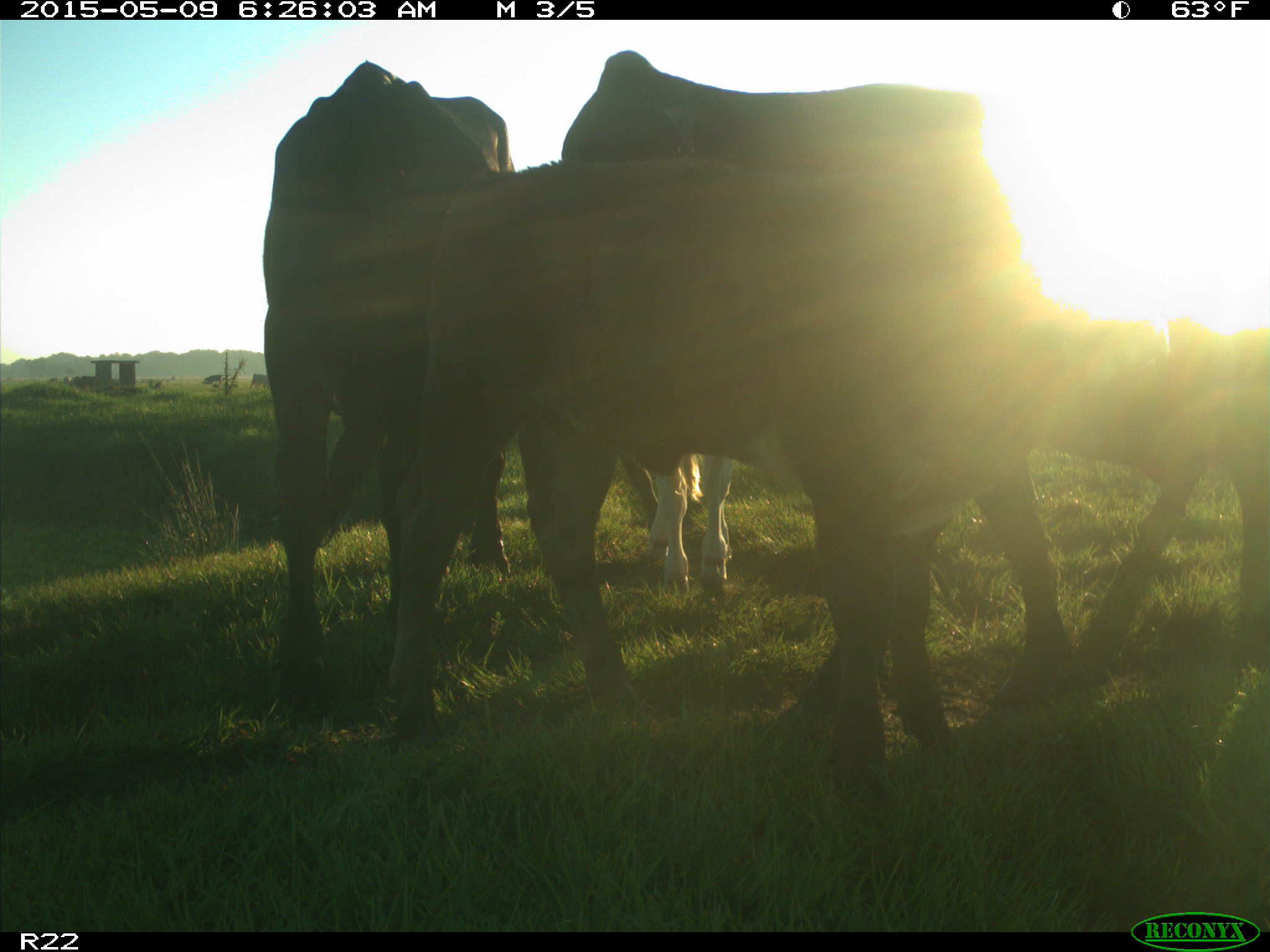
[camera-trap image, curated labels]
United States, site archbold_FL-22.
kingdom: Animalia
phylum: Chordata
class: Mammalia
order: Artiodactyla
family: Bovidae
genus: Bos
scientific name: Bos taurus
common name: domestic cow